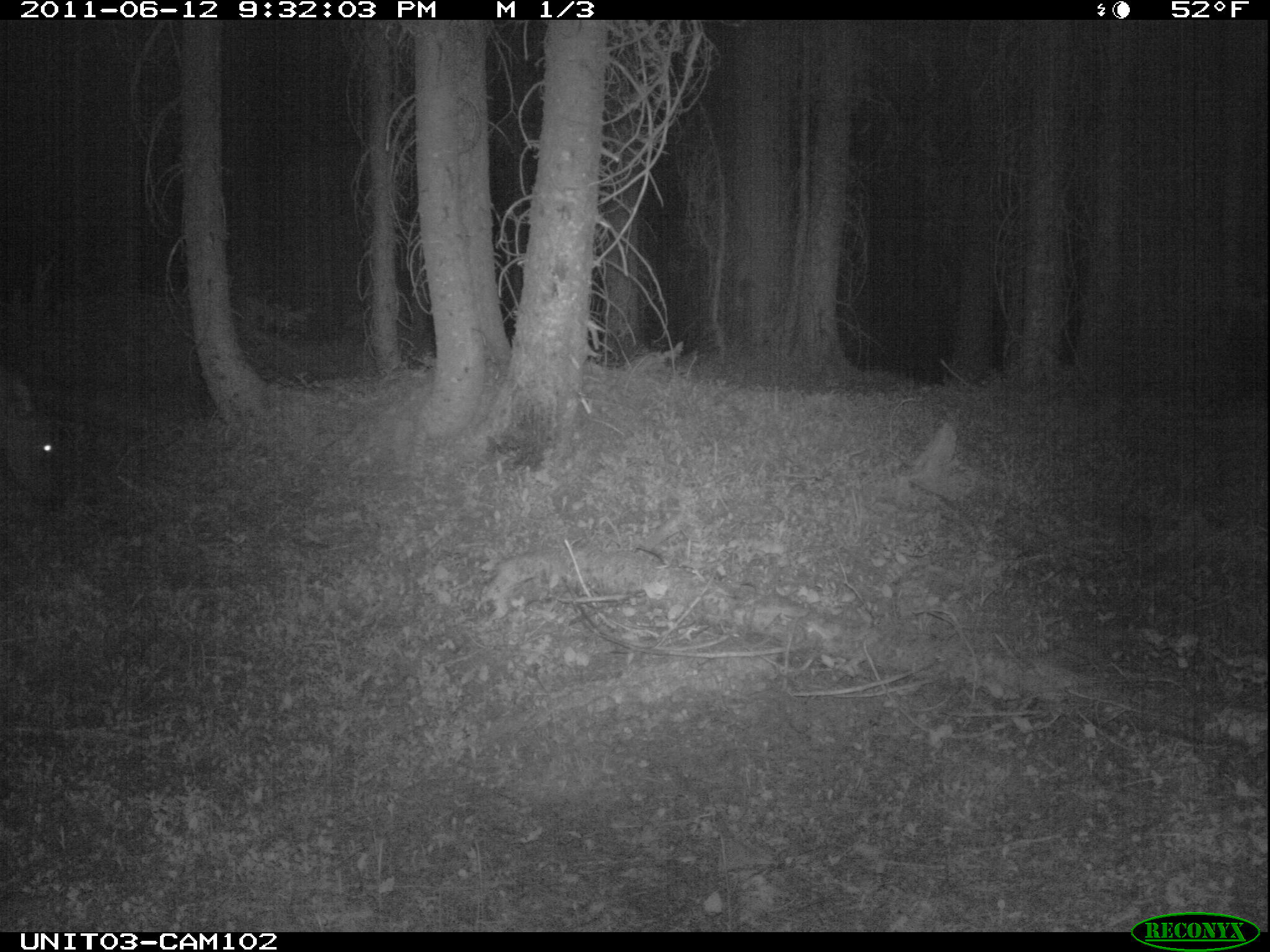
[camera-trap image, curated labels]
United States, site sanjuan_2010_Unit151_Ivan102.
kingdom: Animalia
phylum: Chordata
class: Mammalia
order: Artiodactyla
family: Cervidae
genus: Cervus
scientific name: Cervus elaphus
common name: red deer